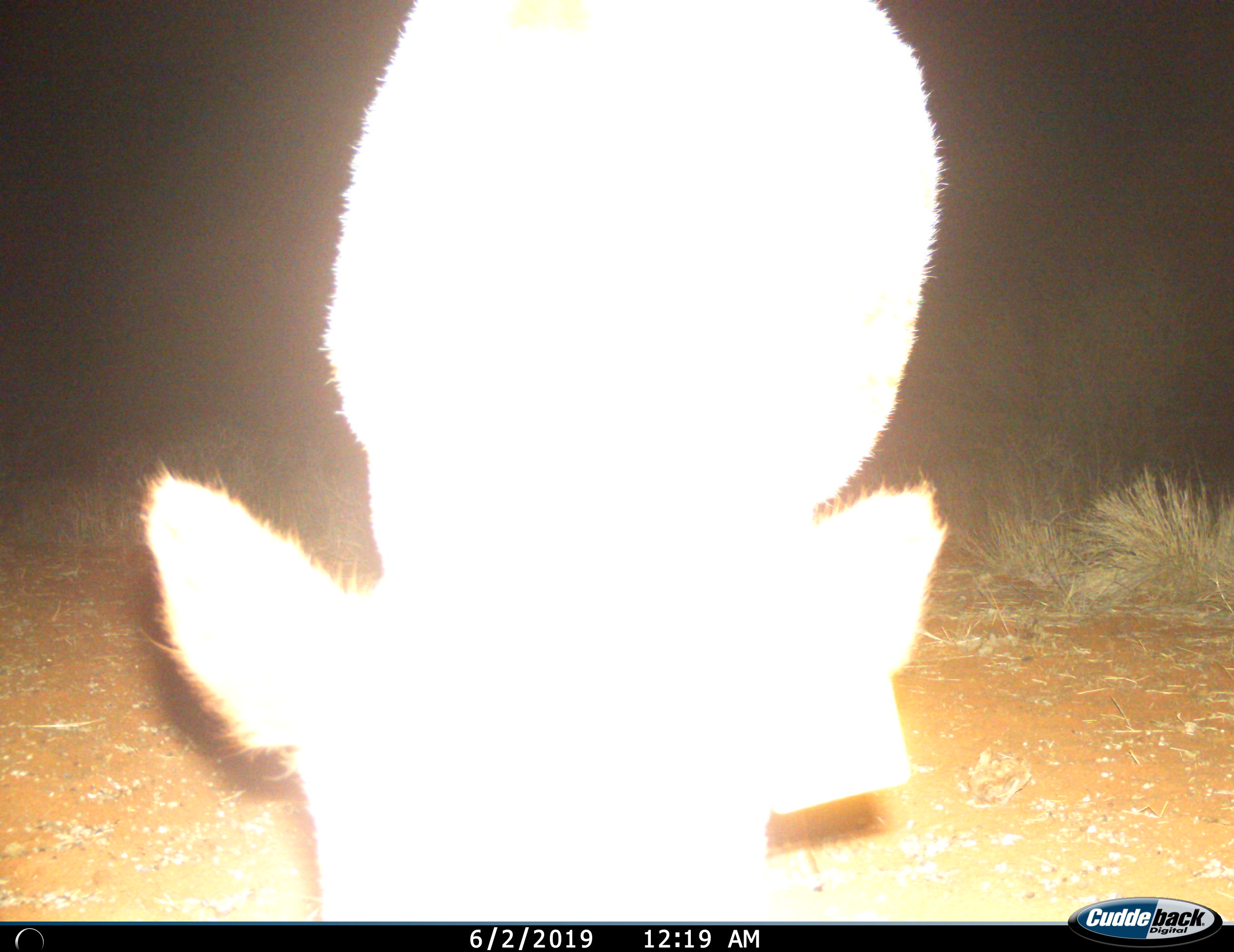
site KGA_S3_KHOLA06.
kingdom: Animalia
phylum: Chordata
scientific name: Vertebrata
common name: domestic animal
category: domesticanimal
Domesticanimal (domestic animal) (Vertebrata), count 1. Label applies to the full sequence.